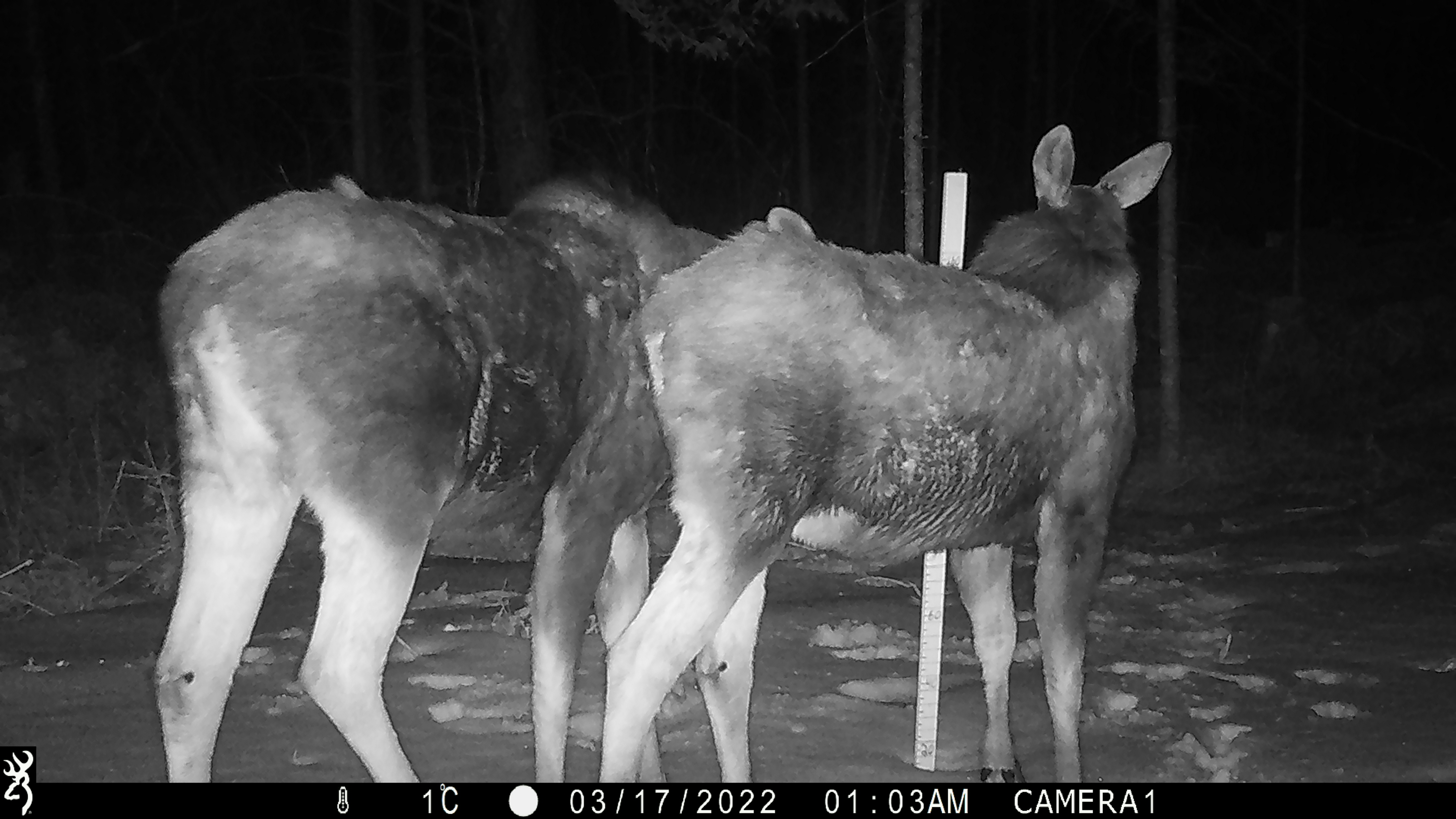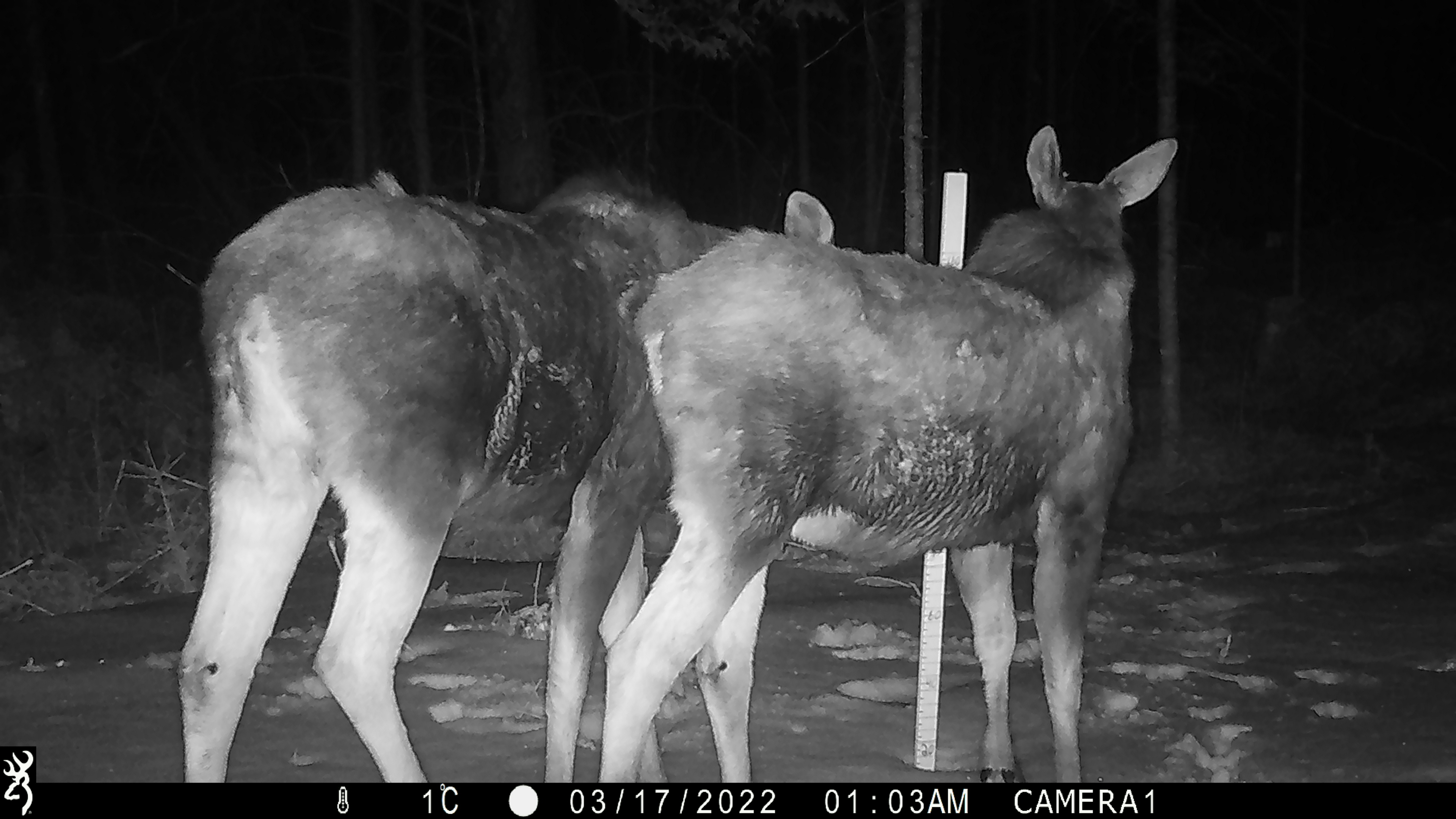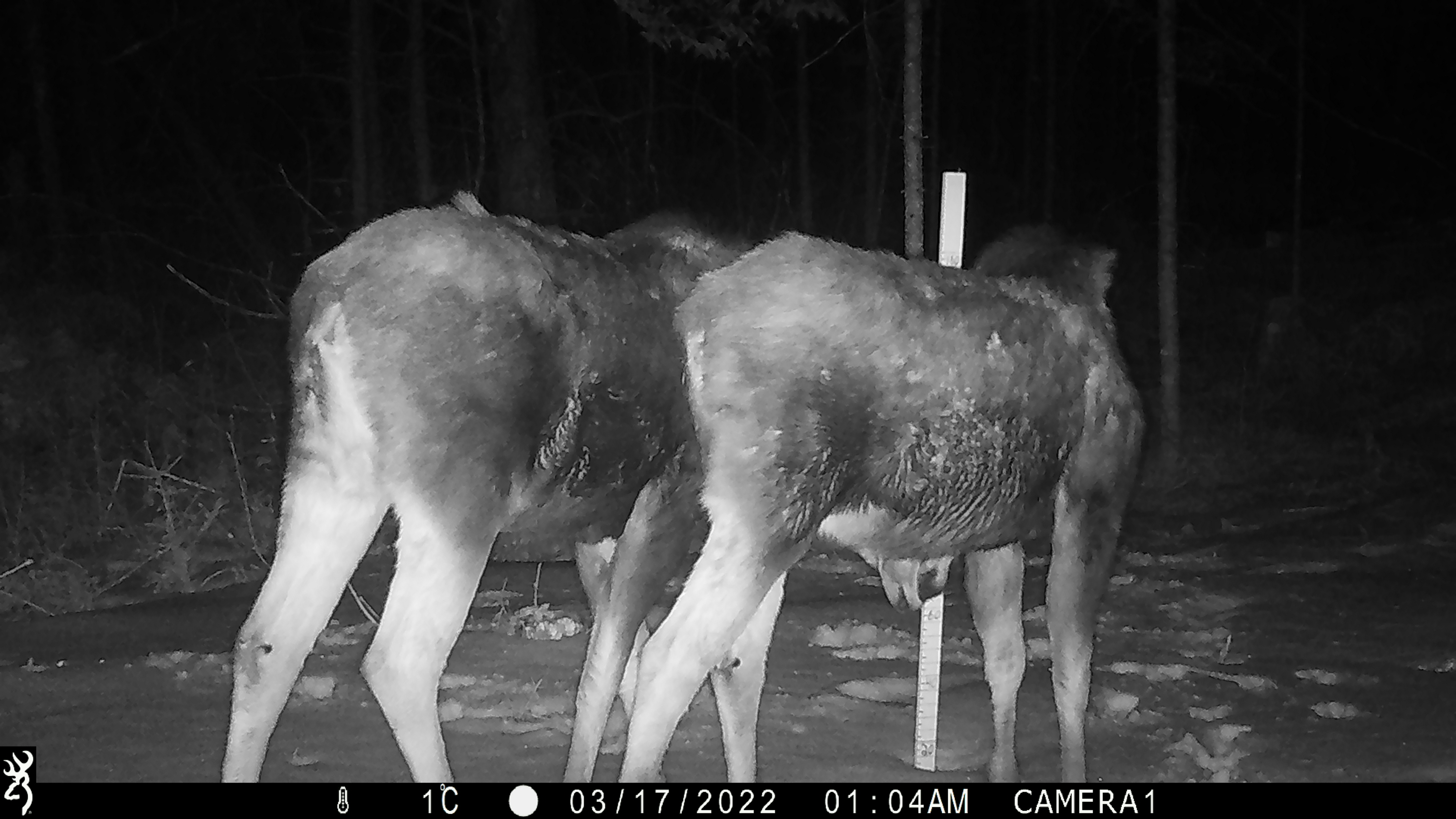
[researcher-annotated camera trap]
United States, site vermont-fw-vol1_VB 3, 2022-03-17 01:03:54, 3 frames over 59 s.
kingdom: Animalia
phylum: Chordata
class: Mammalia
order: Artiodactyla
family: Cervidae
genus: Alces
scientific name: Alces alces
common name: moose